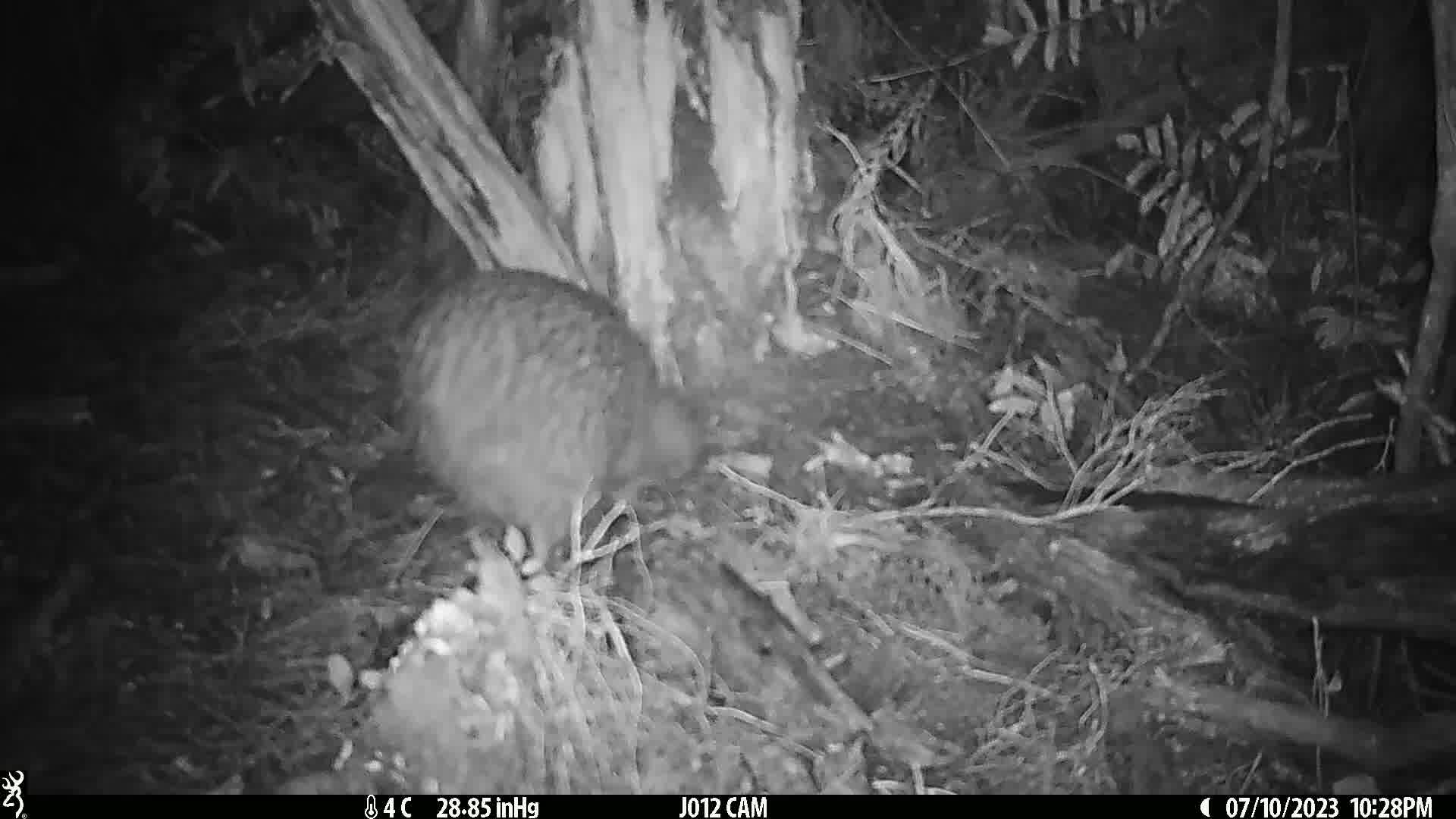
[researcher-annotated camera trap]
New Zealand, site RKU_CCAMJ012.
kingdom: Animalia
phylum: Chordata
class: Aves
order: Apterygiformes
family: Apterygidae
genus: Apteryx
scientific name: Apteryx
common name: kiwi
Kiwi (Apteryx).